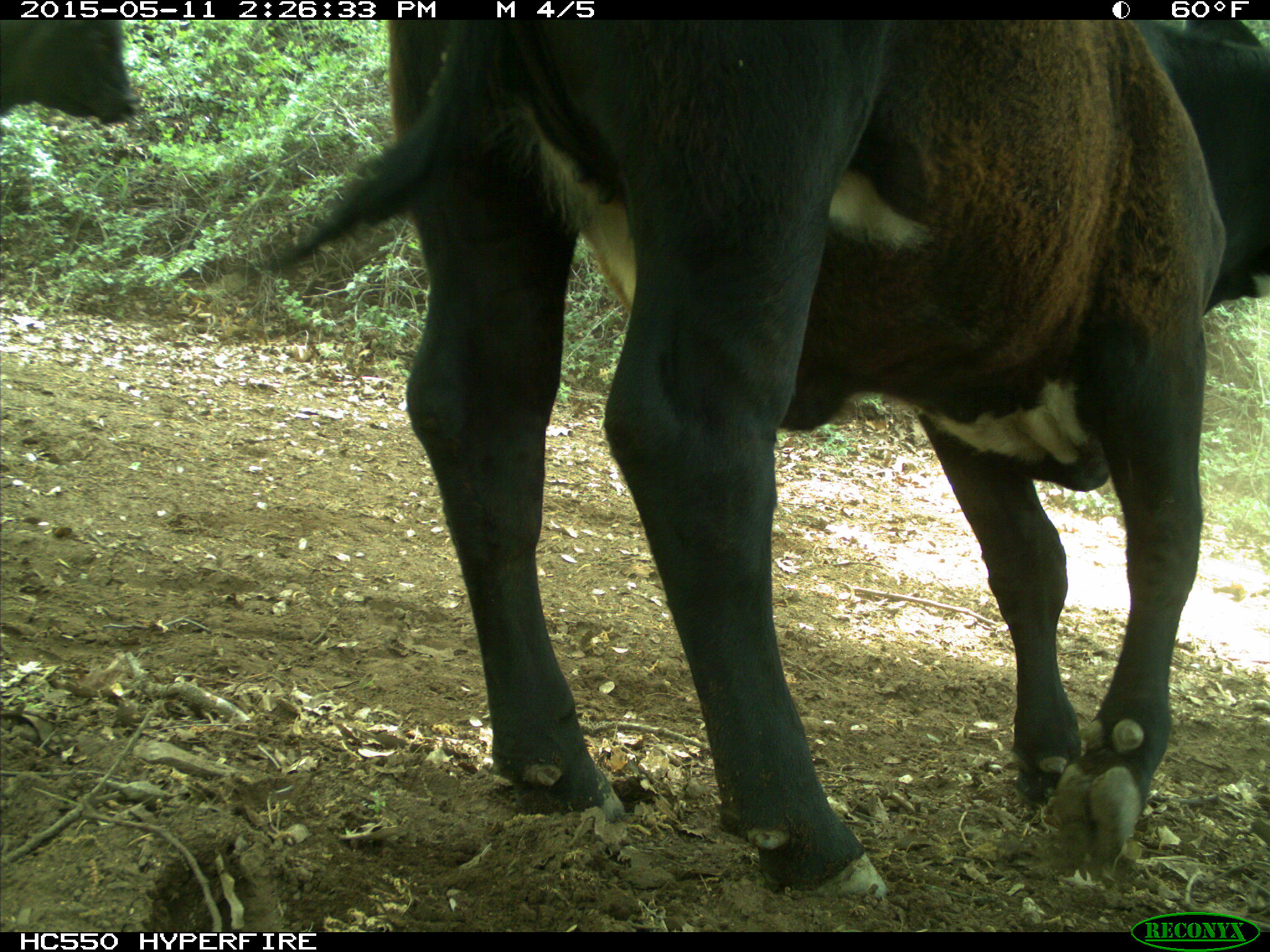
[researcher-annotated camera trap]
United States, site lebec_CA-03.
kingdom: Animalia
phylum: Chordata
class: Mammalia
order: Artiodactyla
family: Bovidae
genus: Bos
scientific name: Bos taurus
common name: domestic cow